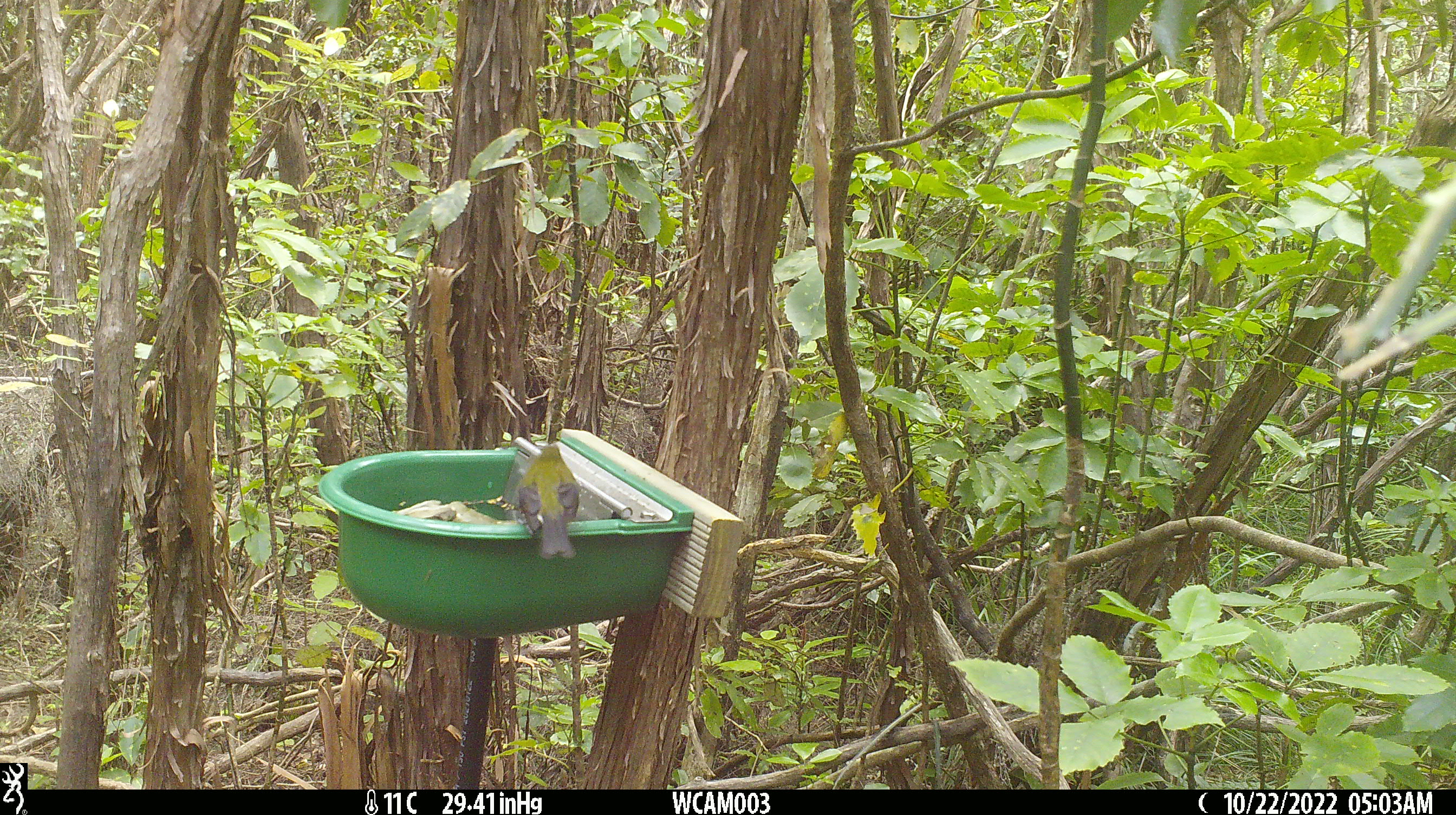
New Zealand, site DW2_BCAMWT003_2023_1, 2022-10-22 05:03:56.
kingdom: Animalia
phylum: Chordata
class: Aves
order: Passeriformes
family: Meliphagidae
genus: Anthornis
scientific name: Anthornis melanura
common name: new zealand bellbird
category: bellbird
Bellbird (new zealand bellbird) (Anthornis melanura).